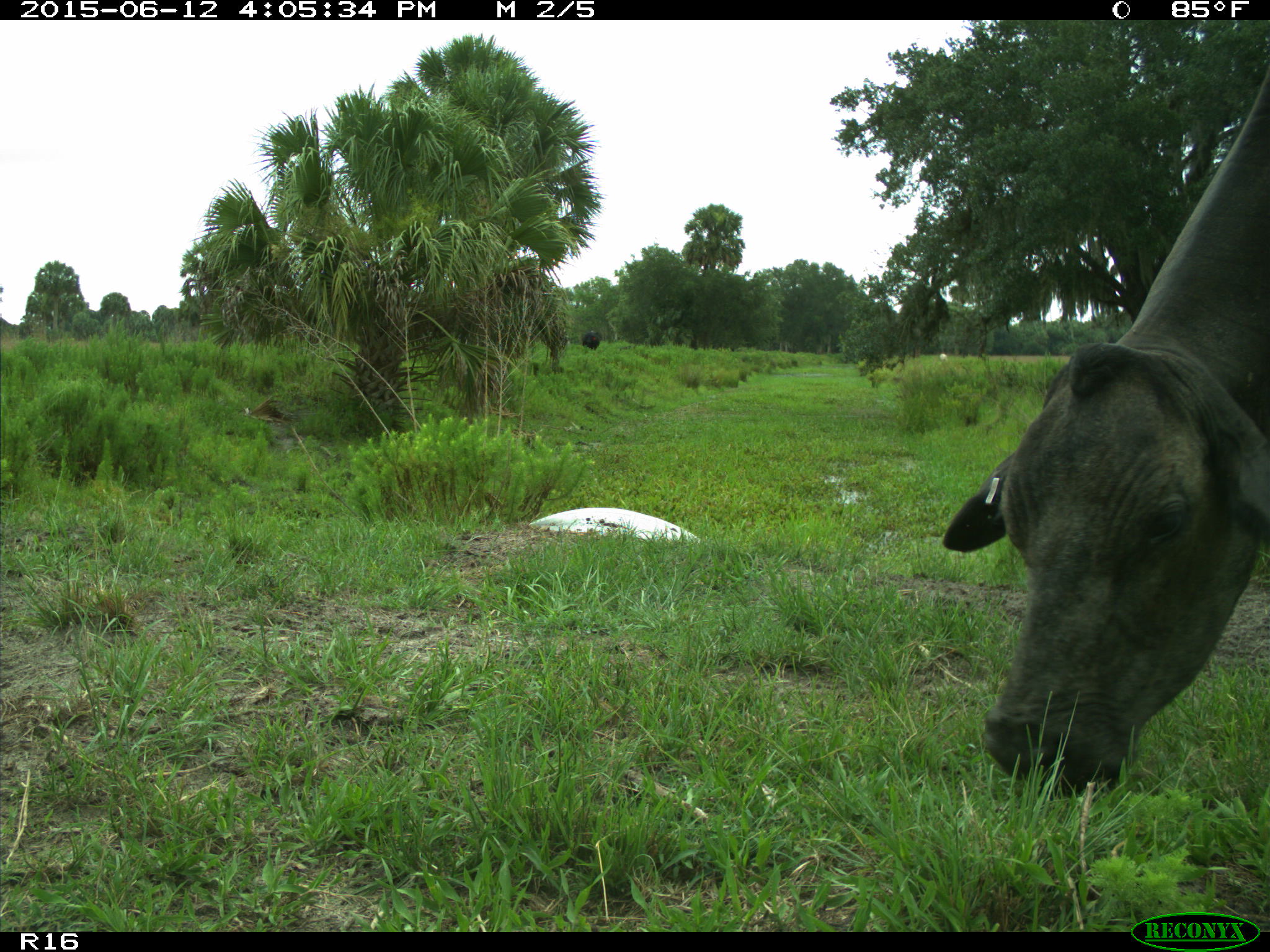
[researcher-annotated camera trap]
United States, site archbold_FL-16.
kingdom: Animalia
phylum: Chordata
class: Mammalia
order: Artiodactyla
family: Bovidae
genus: Bos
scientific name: Bos taurus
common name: domestic cow